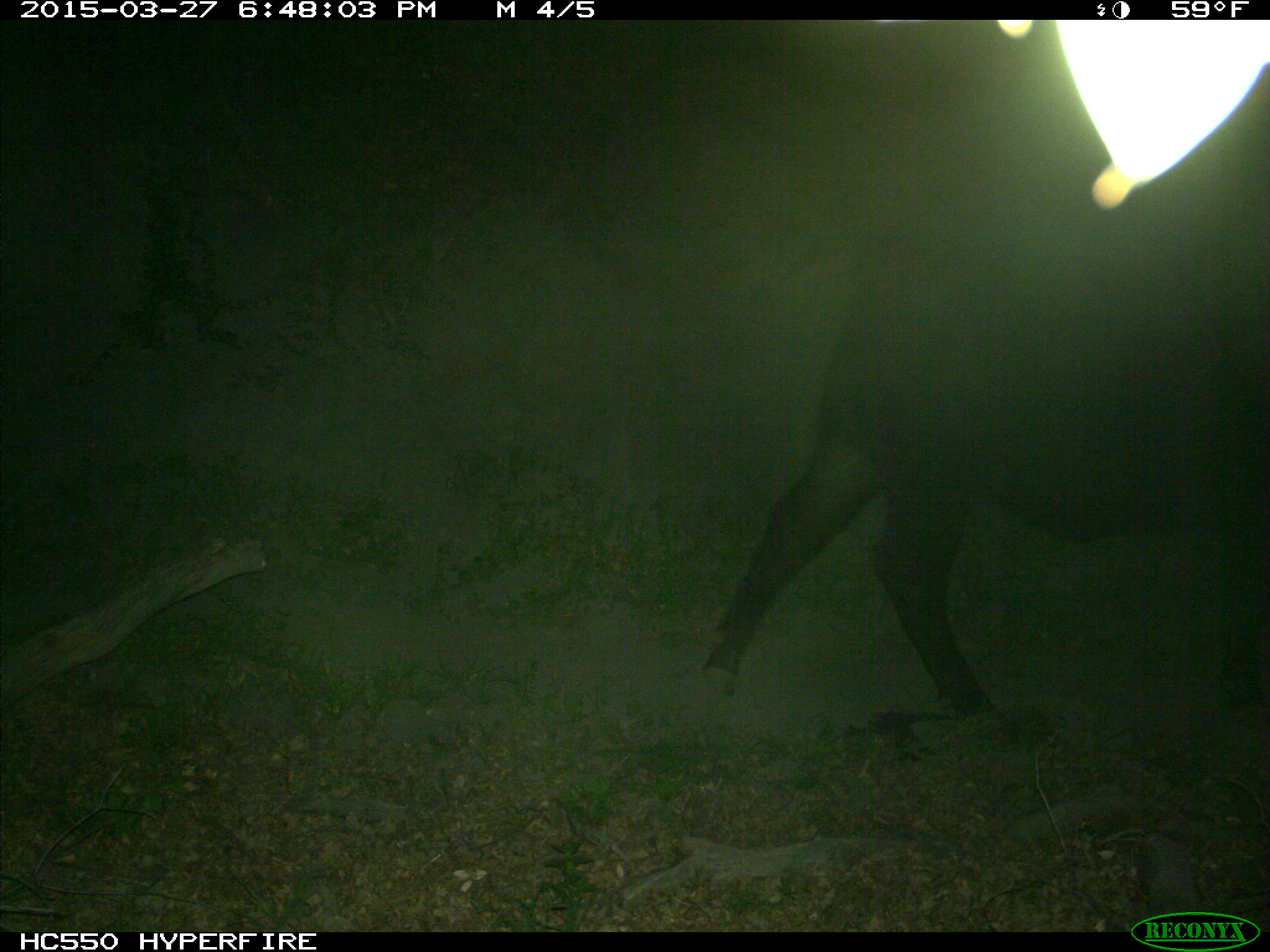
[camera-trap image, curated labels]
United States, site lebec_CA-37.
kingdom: Animalia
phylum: Chordata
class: Mammalia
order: Artiodactyla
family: Bovidae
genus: Bos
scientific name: Bos taurus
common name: domestic cow